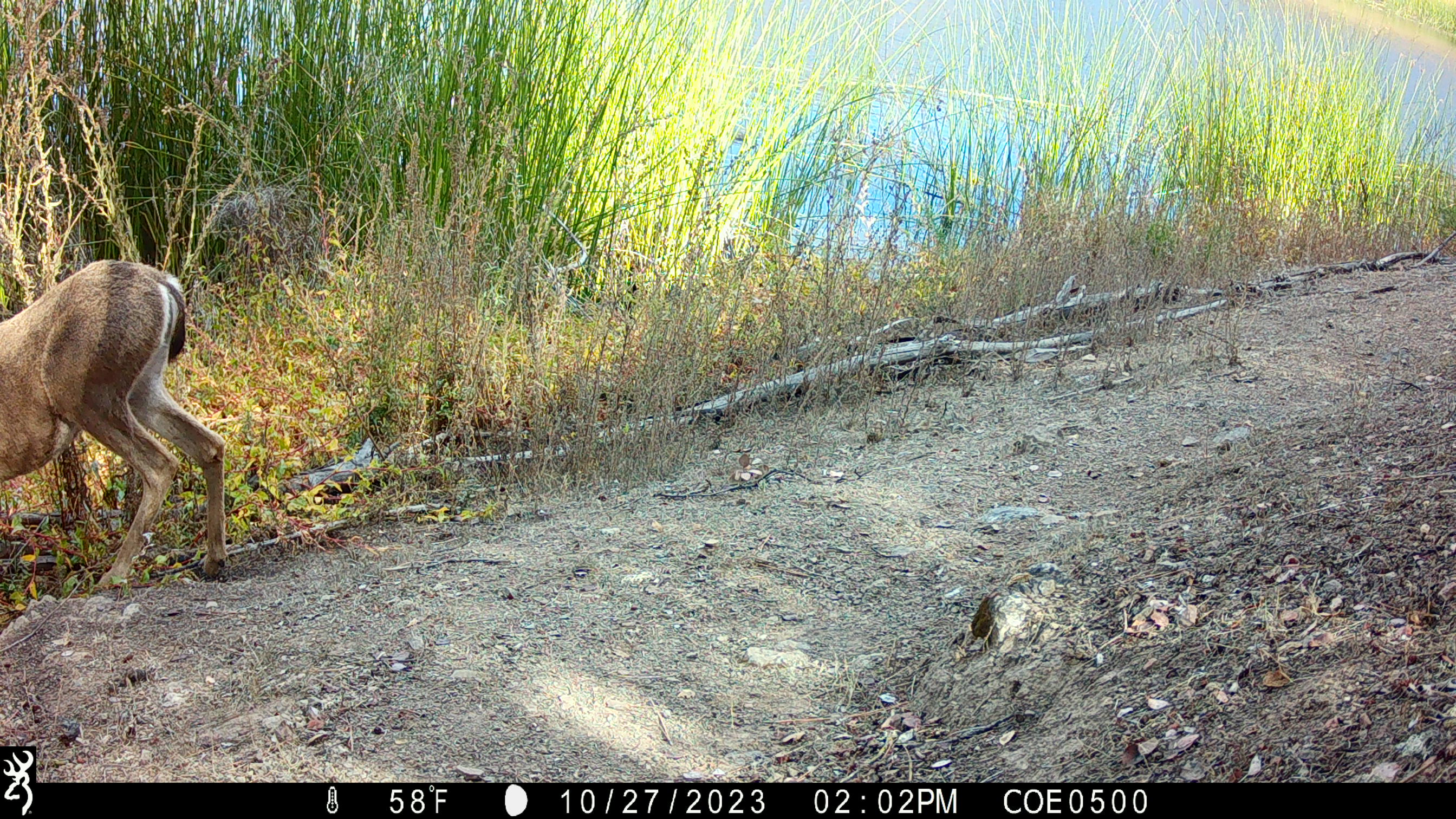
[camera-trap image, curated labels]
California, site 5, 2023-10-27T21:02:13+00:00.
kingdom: Animalia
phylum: Chordata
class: Mammalia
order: Artiodactyla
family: Cervidae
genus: Odocoileus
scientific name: Odocoileus hemionus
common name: mule deer